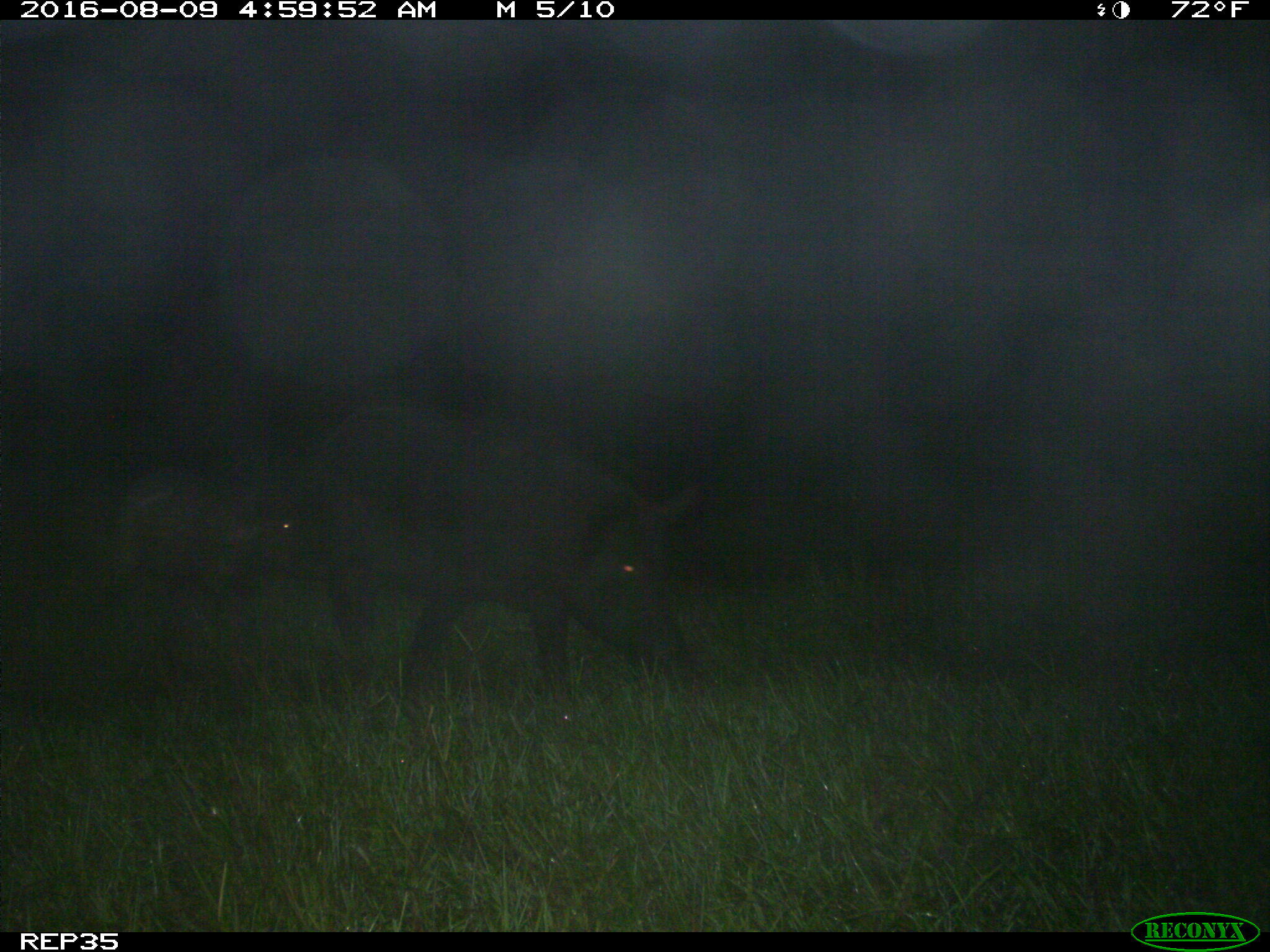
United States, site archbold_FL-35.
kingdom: Animalia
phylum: Chordata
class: Mammalia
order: Artiodactyla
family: Suidae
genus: Sus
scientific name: Sus scrofa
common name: wild boar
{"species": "Sus scrofa (wild boar)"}